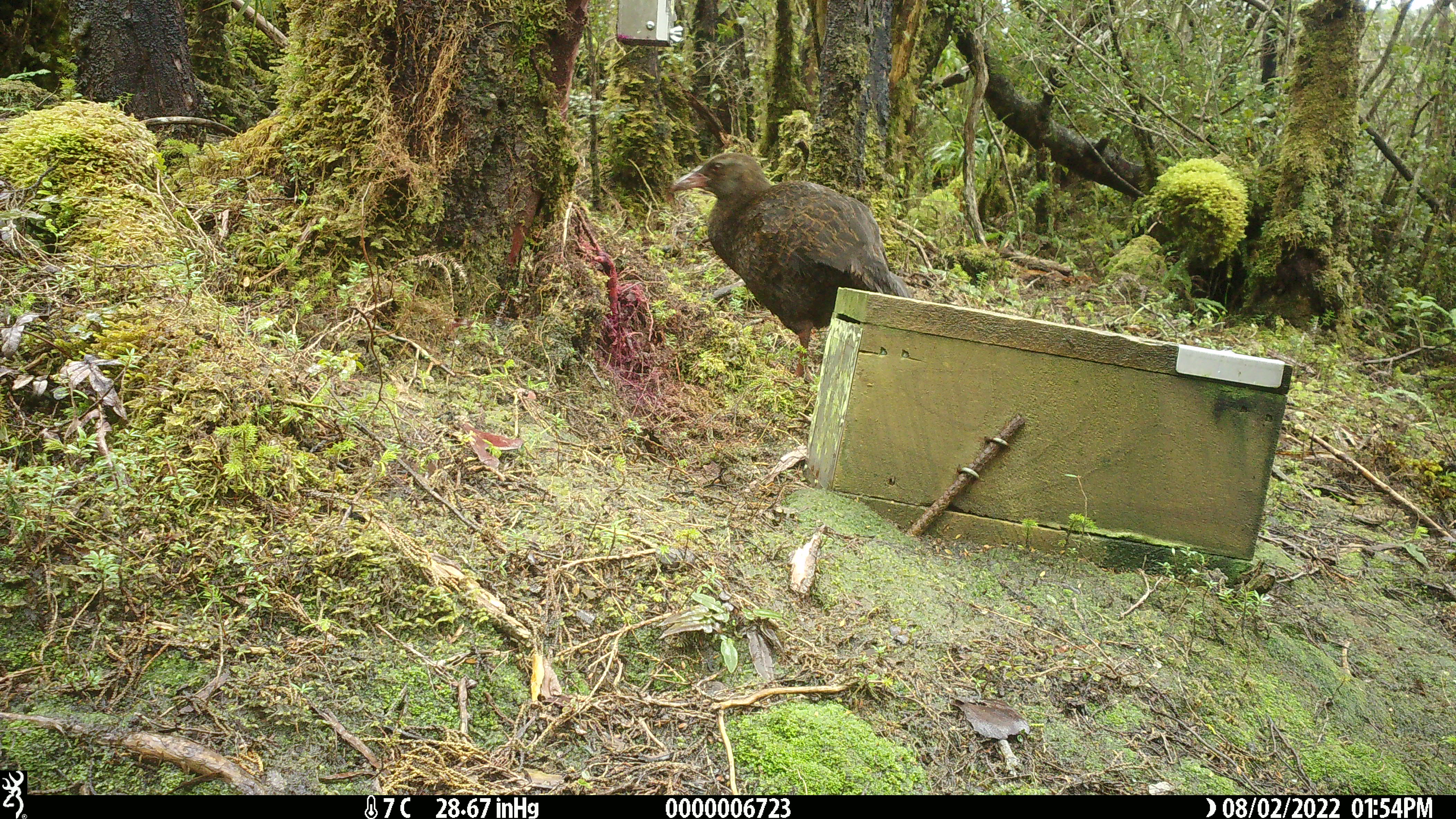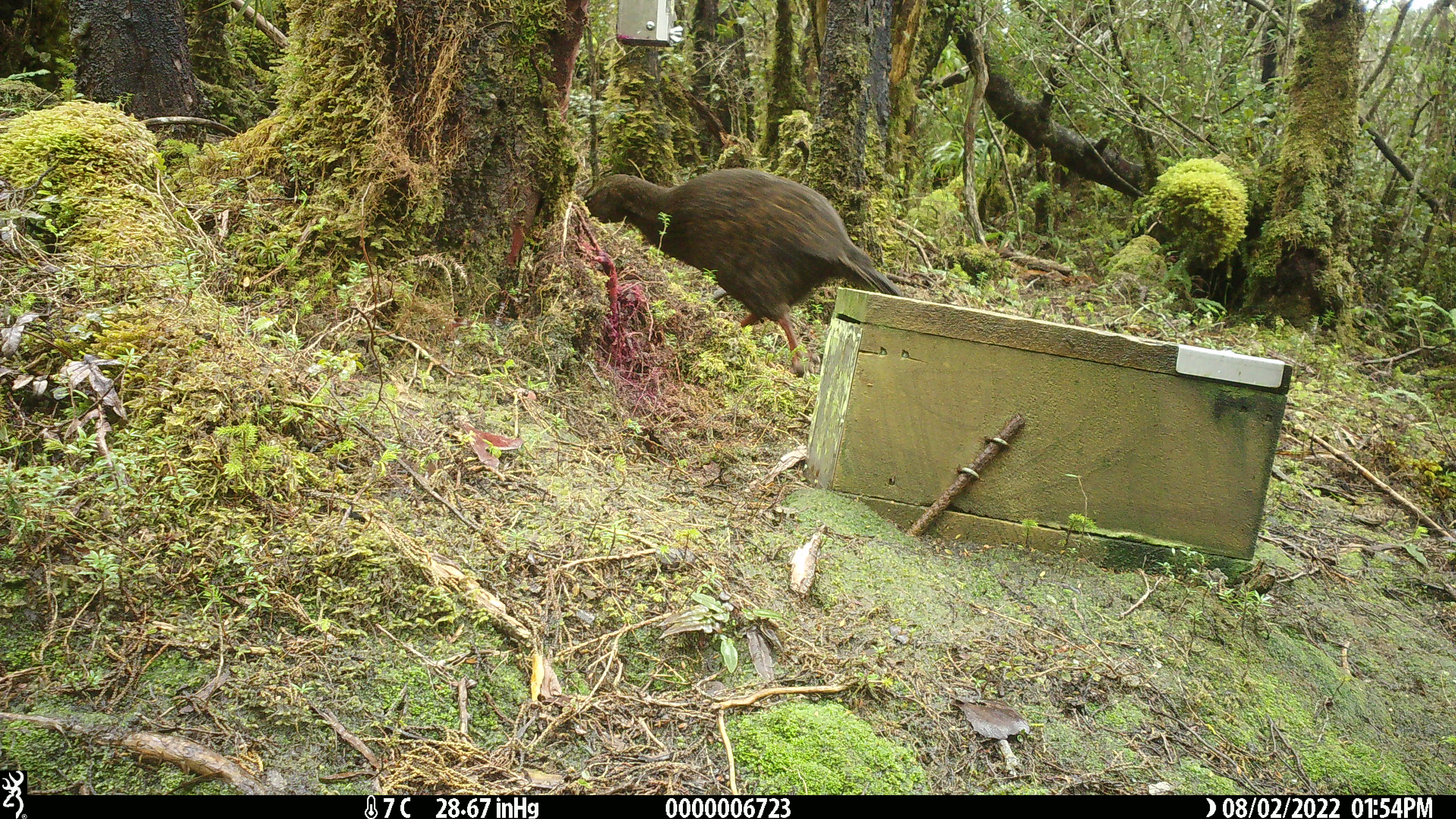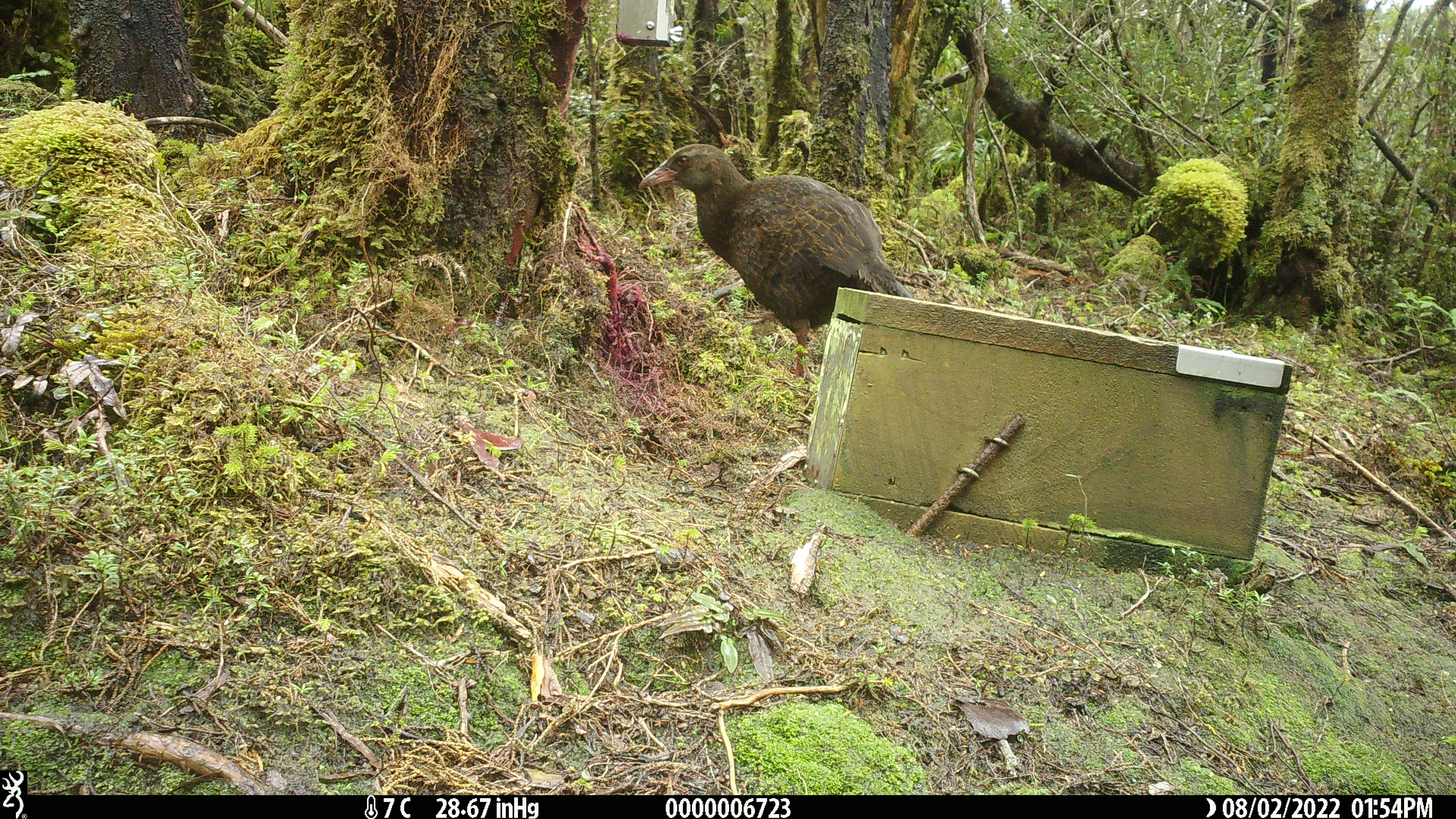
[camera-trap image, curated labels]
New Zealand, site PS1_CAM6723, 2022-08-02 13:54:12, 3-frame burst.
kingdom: Animalia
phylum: Chordata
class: Aves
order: Gruiformes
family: Rallidae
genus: Gallirallus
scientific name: Gallirallus australis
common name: weka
Weka (Gallirallus australis).